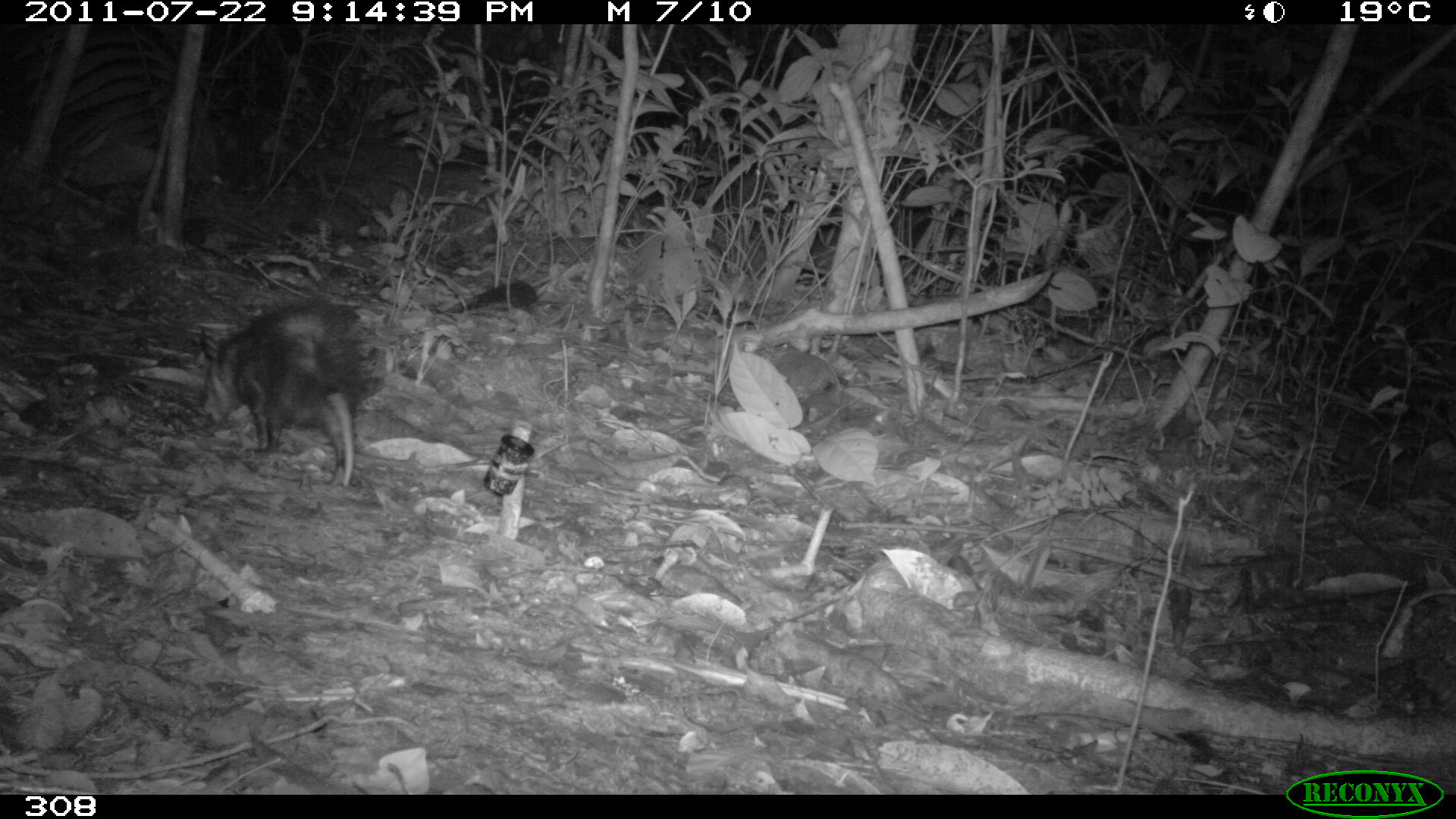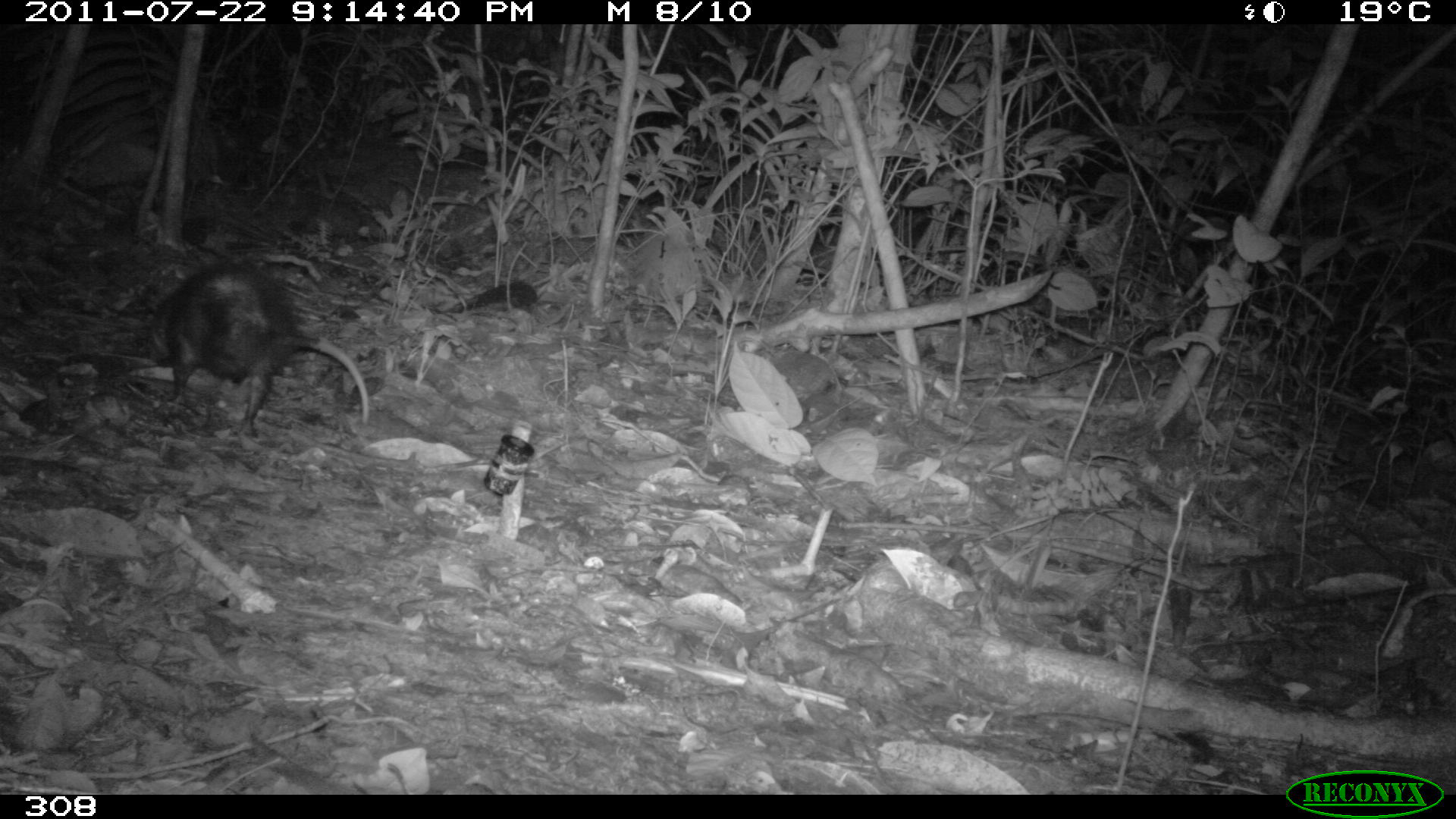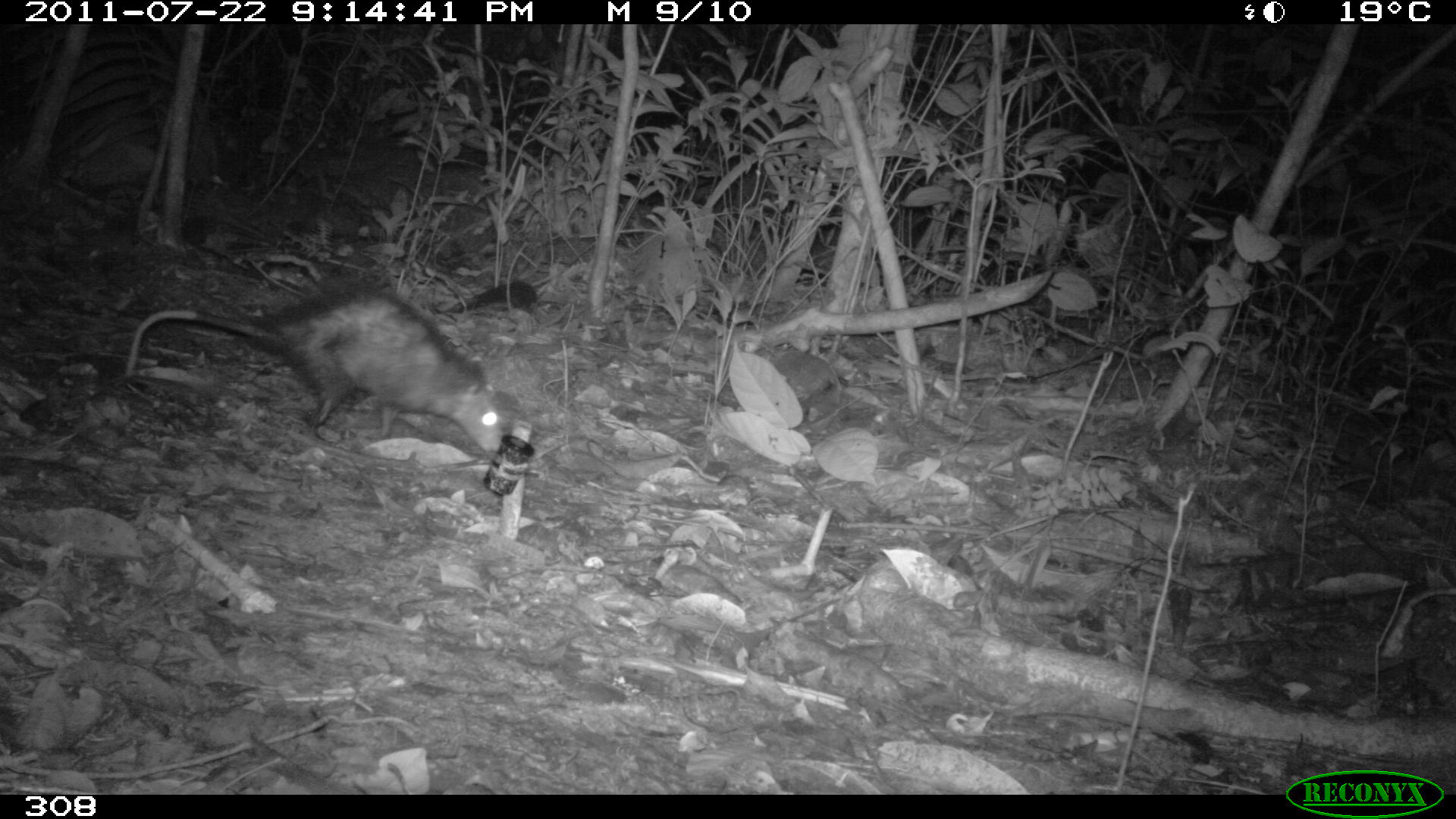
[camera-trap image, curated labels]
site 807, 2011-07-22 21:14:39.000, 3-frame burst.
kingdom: Animalia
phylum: Chordata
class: Mammalia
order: Didelphimorphia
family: Didelphidae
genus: Didelphis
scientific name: Didelphis marsupialis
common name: southern opossum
Didelphis marsupialis (southern opossum).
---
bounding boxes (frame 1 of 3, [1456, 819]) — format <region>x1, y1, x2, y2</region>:
didelphis marsupialis: <region>197, 296, 383, 487</region>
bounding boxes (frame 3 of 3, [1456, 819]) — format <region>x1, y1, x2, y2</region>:
didelphis marsupialis: <region>124, 274, 502, 453</region>